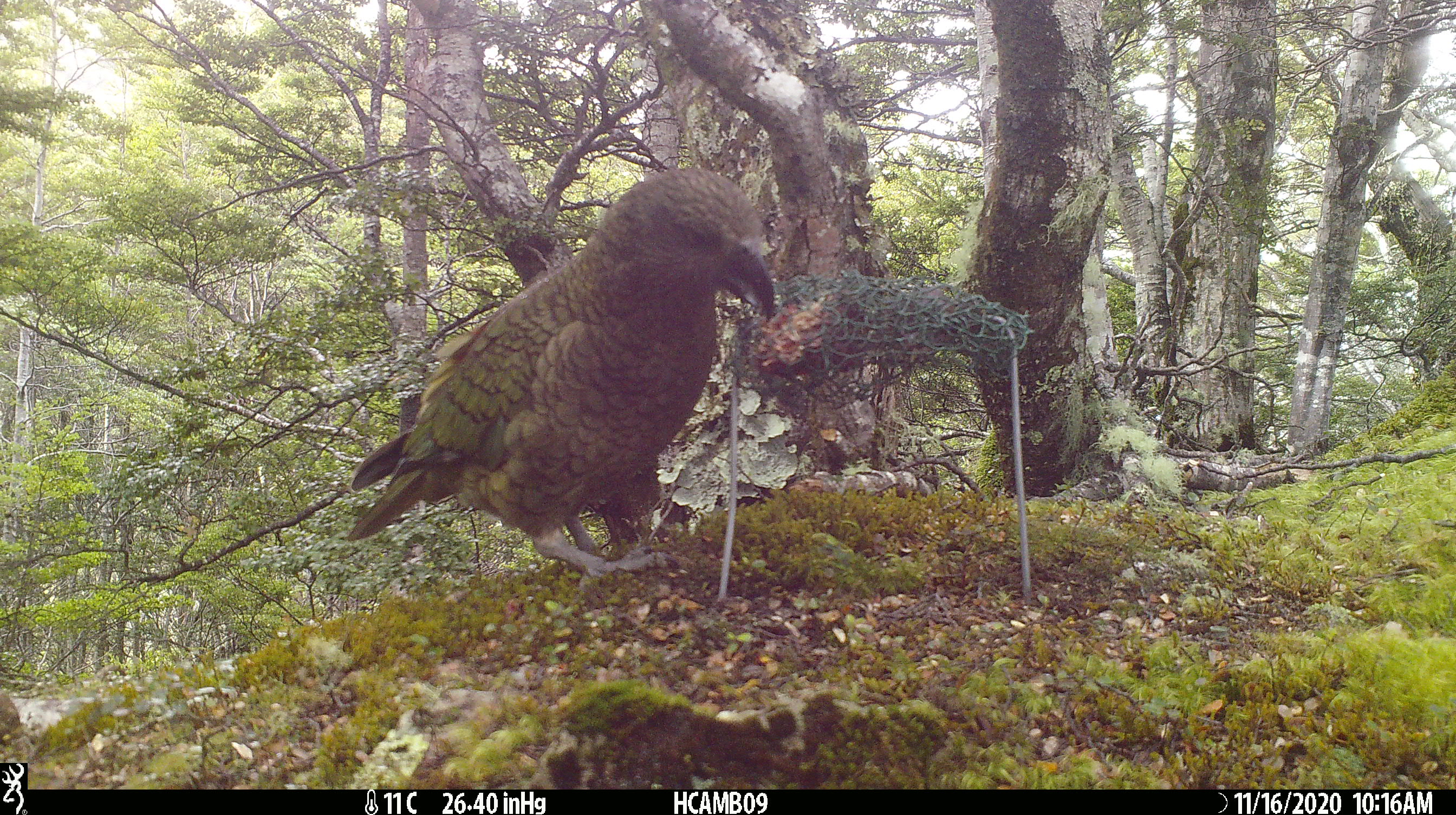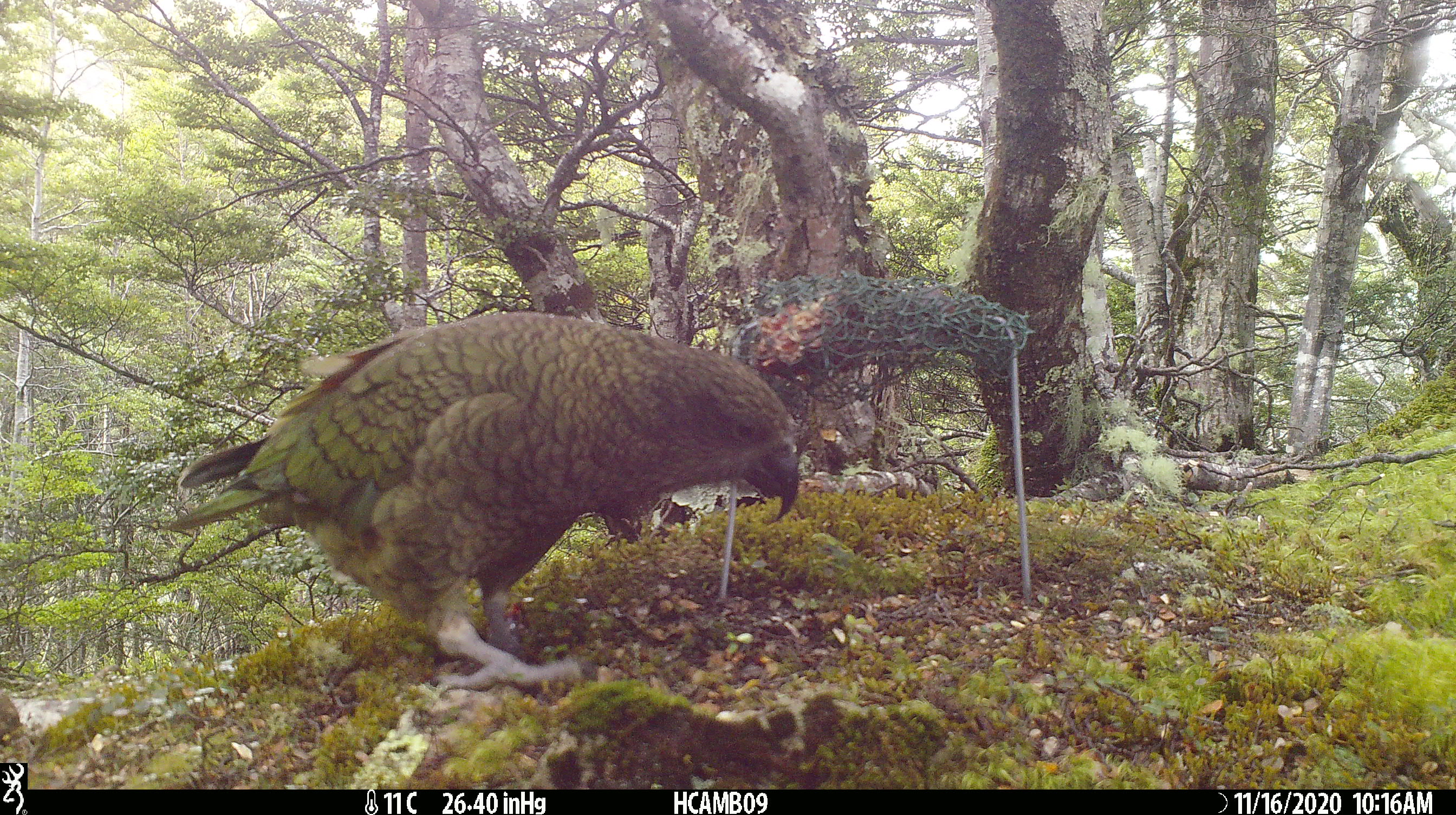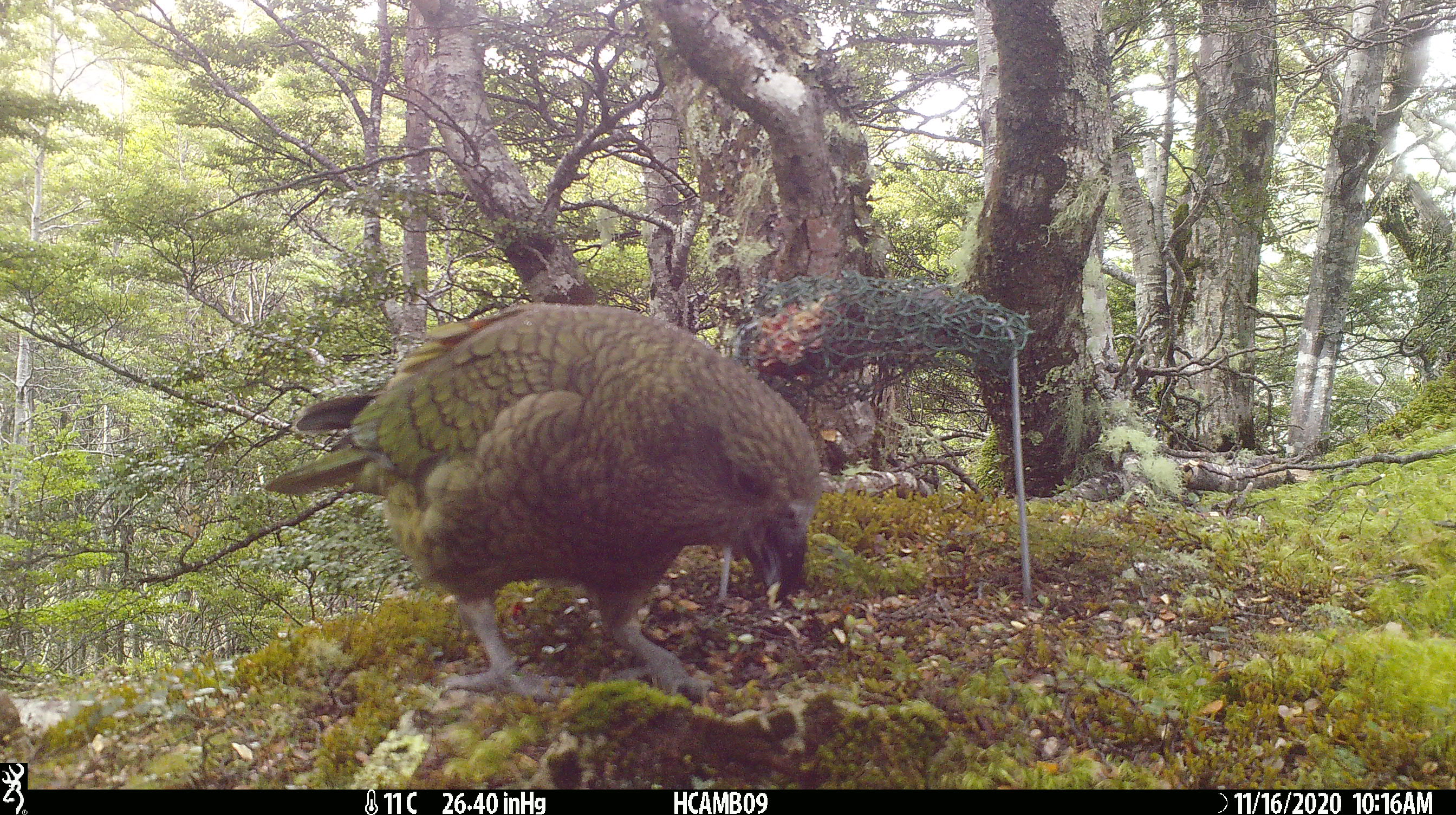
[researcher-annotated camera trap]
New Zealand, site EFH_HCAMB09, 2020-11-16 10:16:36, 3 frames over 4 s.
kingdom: Animalia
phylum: Chordata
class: Aves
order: Psittaciformes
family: Strigopidae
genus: Nestor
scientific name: Nestor notabilis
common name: kea